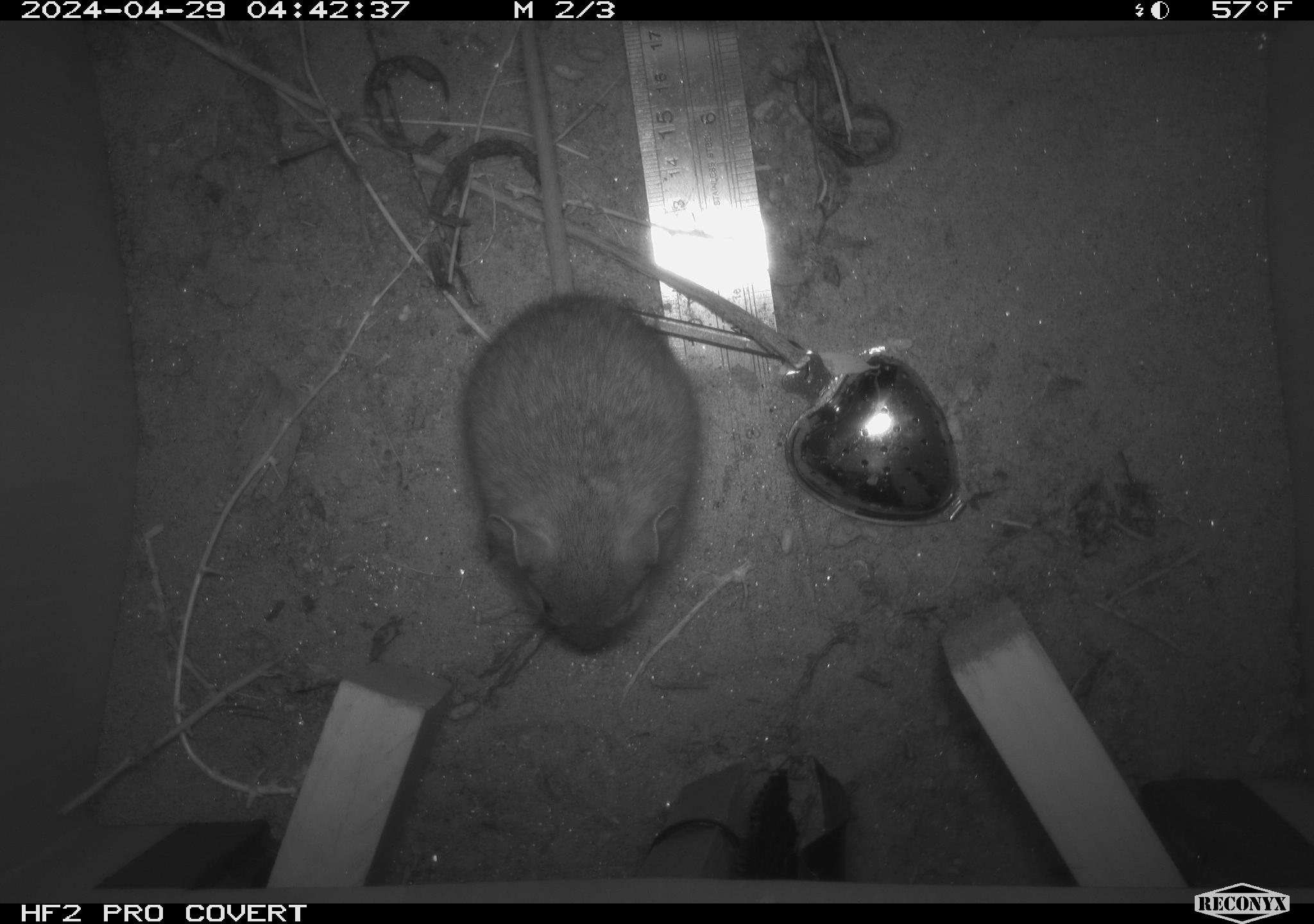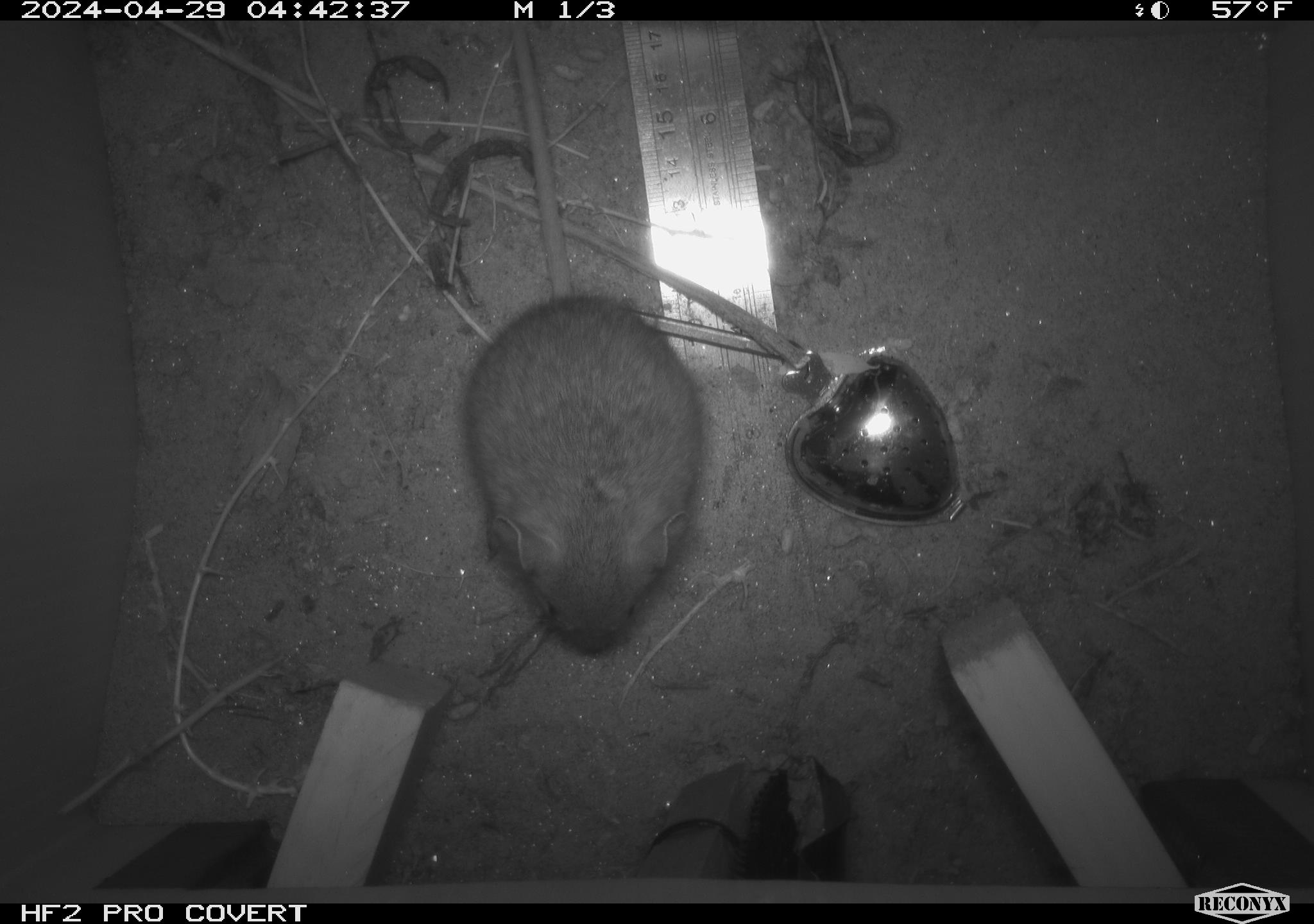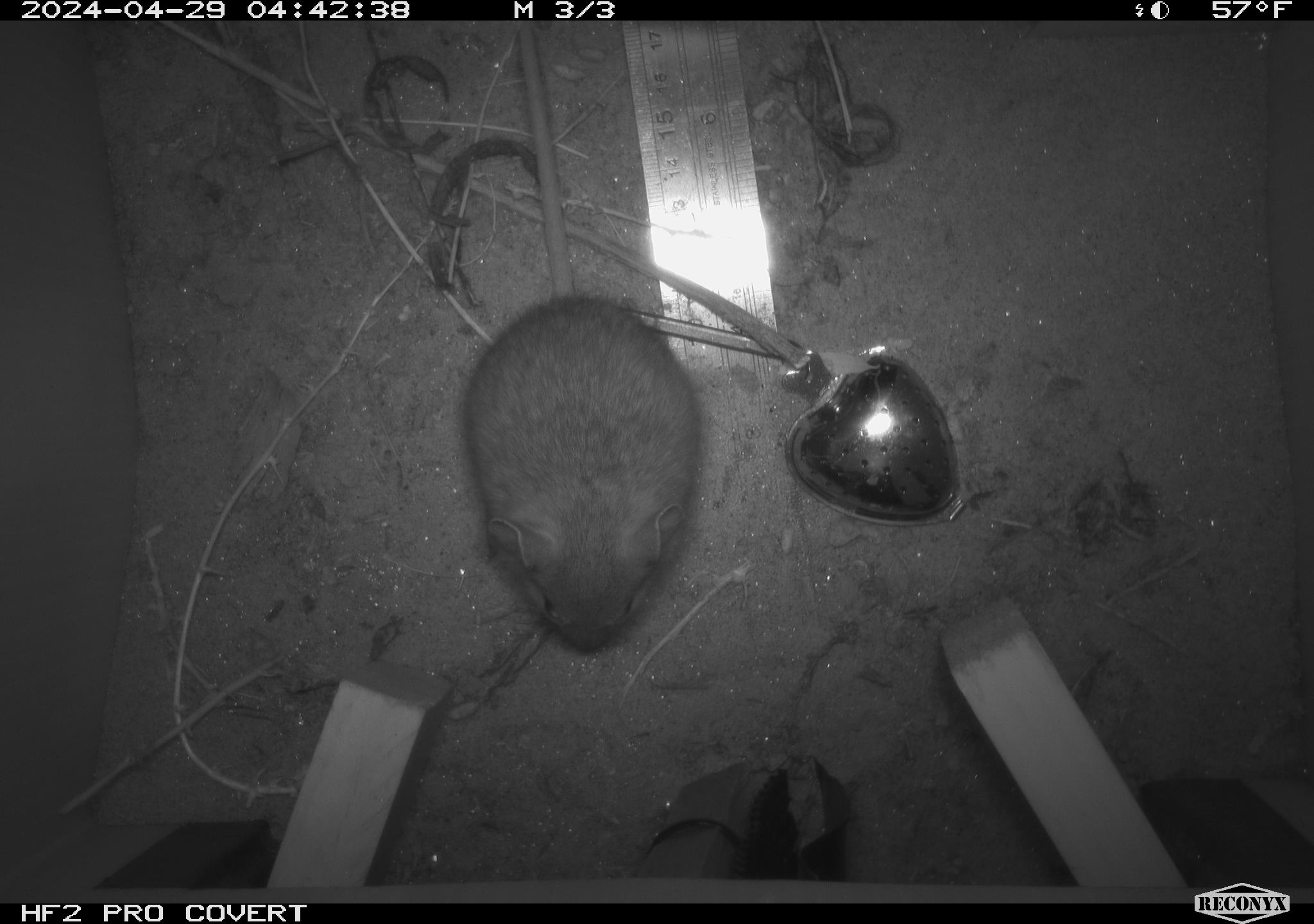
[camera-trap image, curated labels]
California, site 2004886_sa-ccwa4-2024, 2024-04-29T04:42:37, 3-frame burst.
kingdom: Animalia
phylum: Chordata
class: Mammalia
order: Rodentia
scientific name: Rodentia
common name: woodrat or rat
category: woodrat or rat species